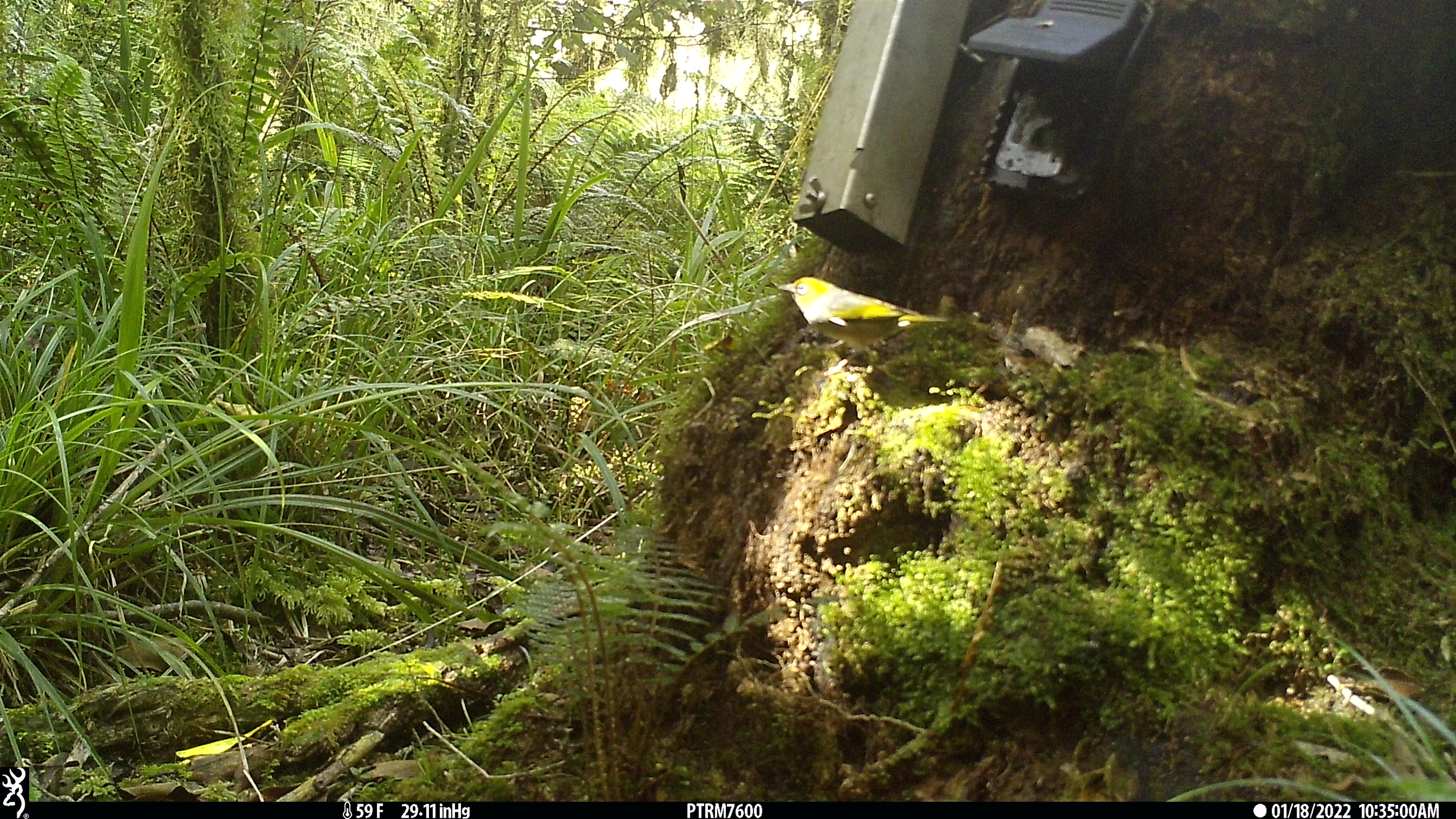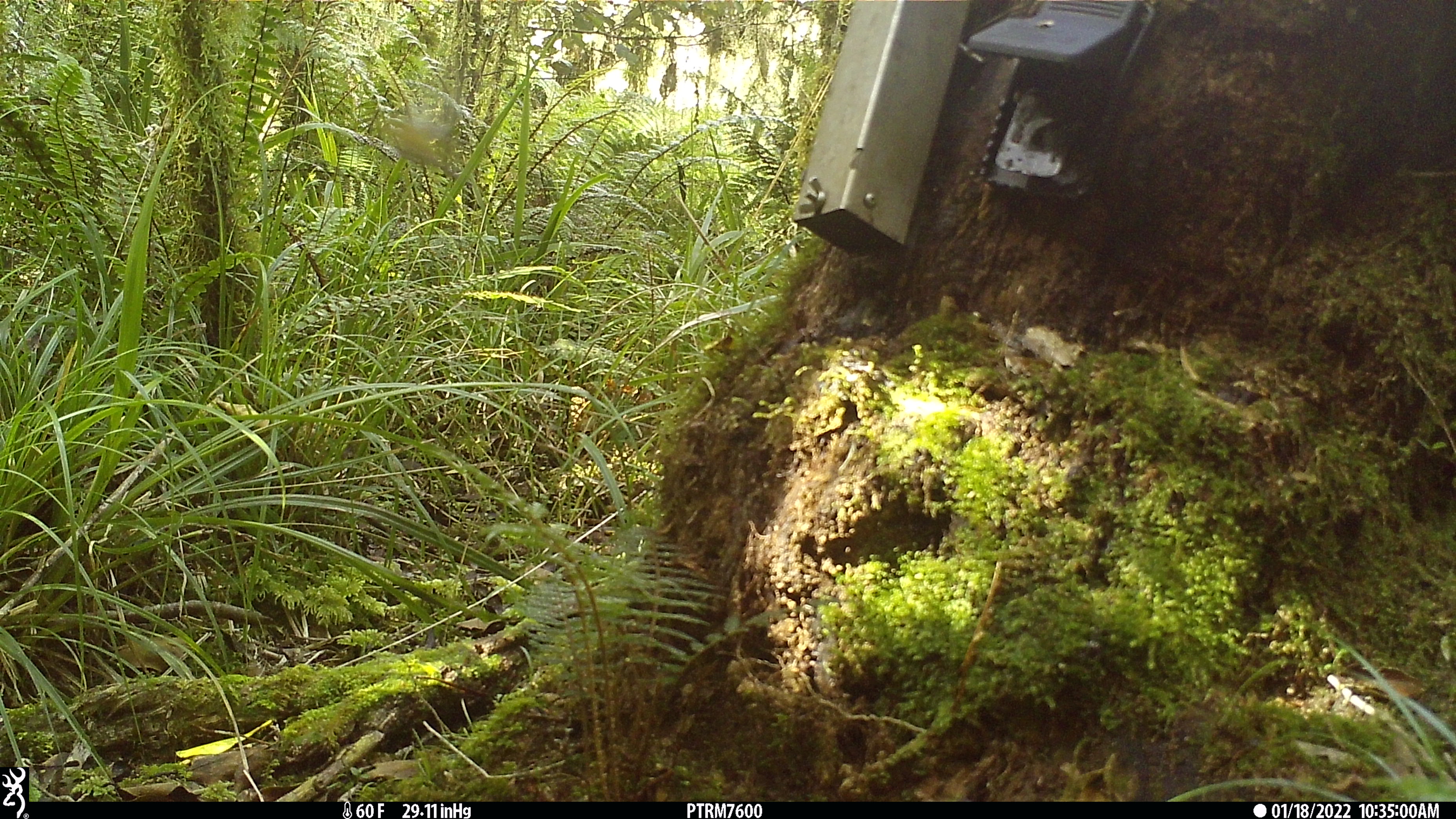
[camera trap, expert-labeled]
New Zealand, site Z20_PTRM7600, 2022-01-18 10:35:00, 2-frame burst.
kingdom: Animalia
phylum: Chordata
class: Aves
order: Passeriformes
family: Zosteropidae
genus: Zosterops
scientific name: Zosterops lateralis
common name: silvereye